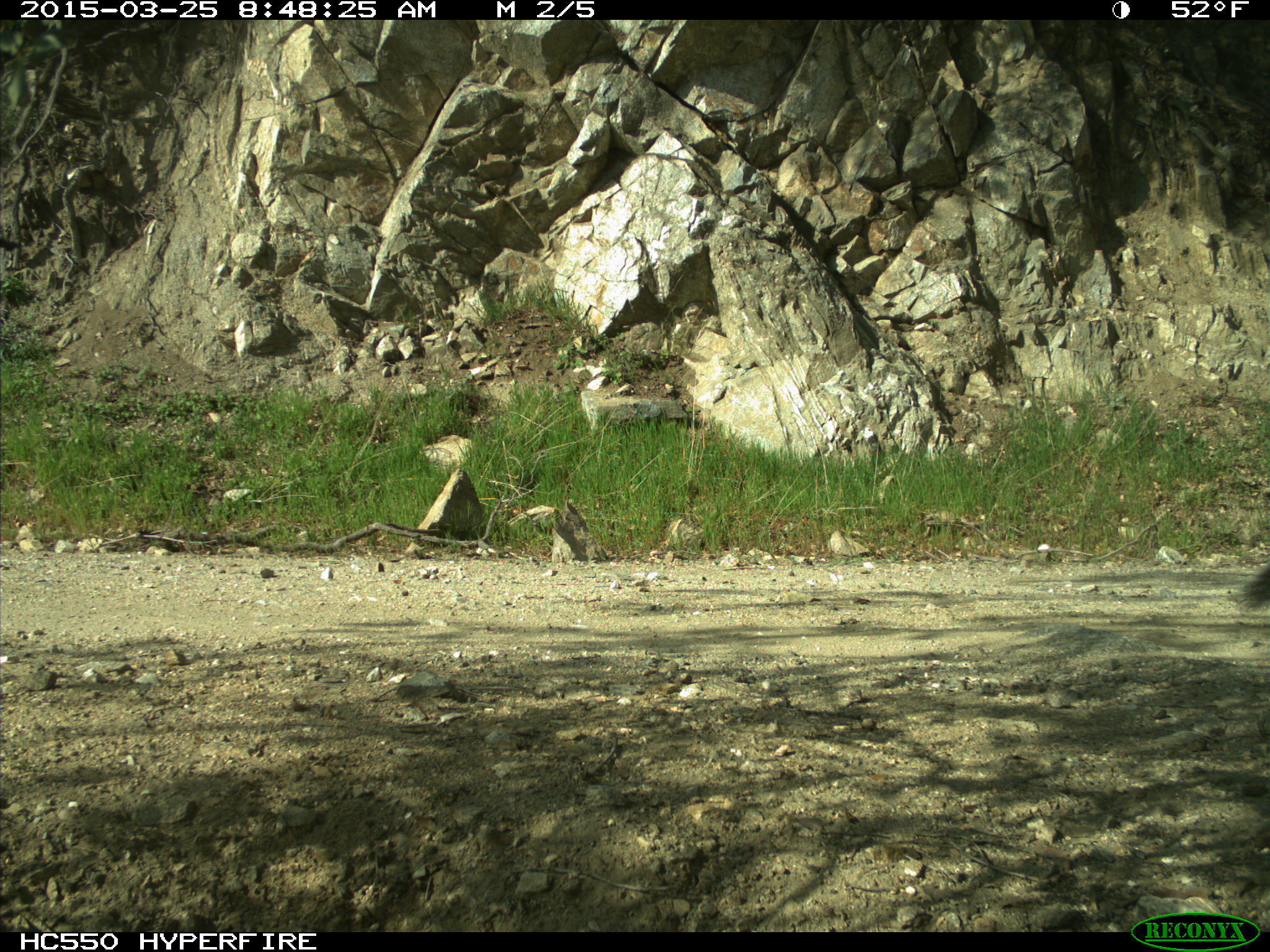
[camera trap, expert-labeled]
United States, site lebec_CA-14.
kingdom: Animalia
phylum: Chordata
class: Mammalia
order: Rodentia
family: Sciuridae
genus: Sciurus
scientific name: Sciurus carolinensis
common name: eastern gray squirrel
Sciurus carolinensis (eastern gray squirrel).